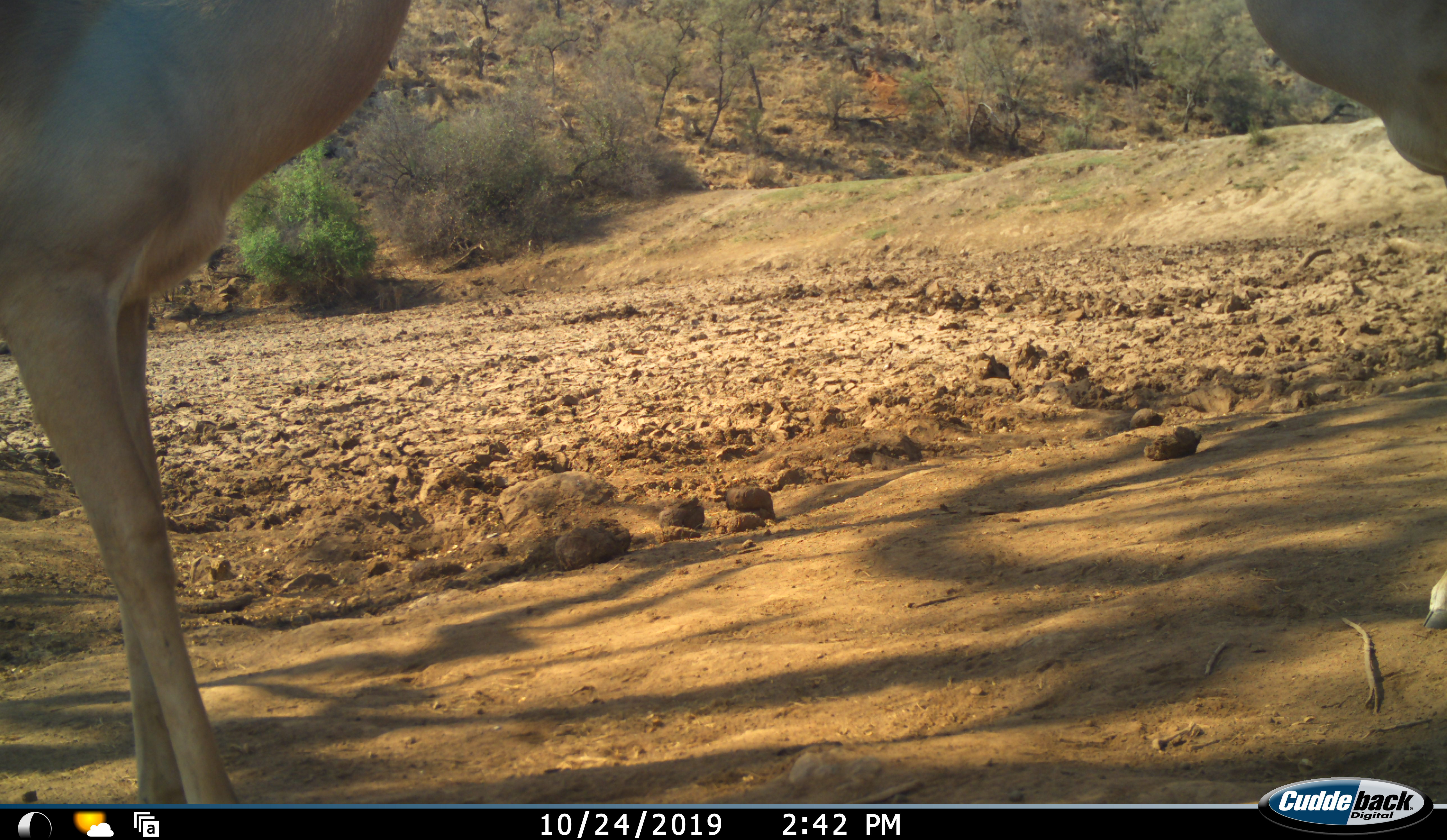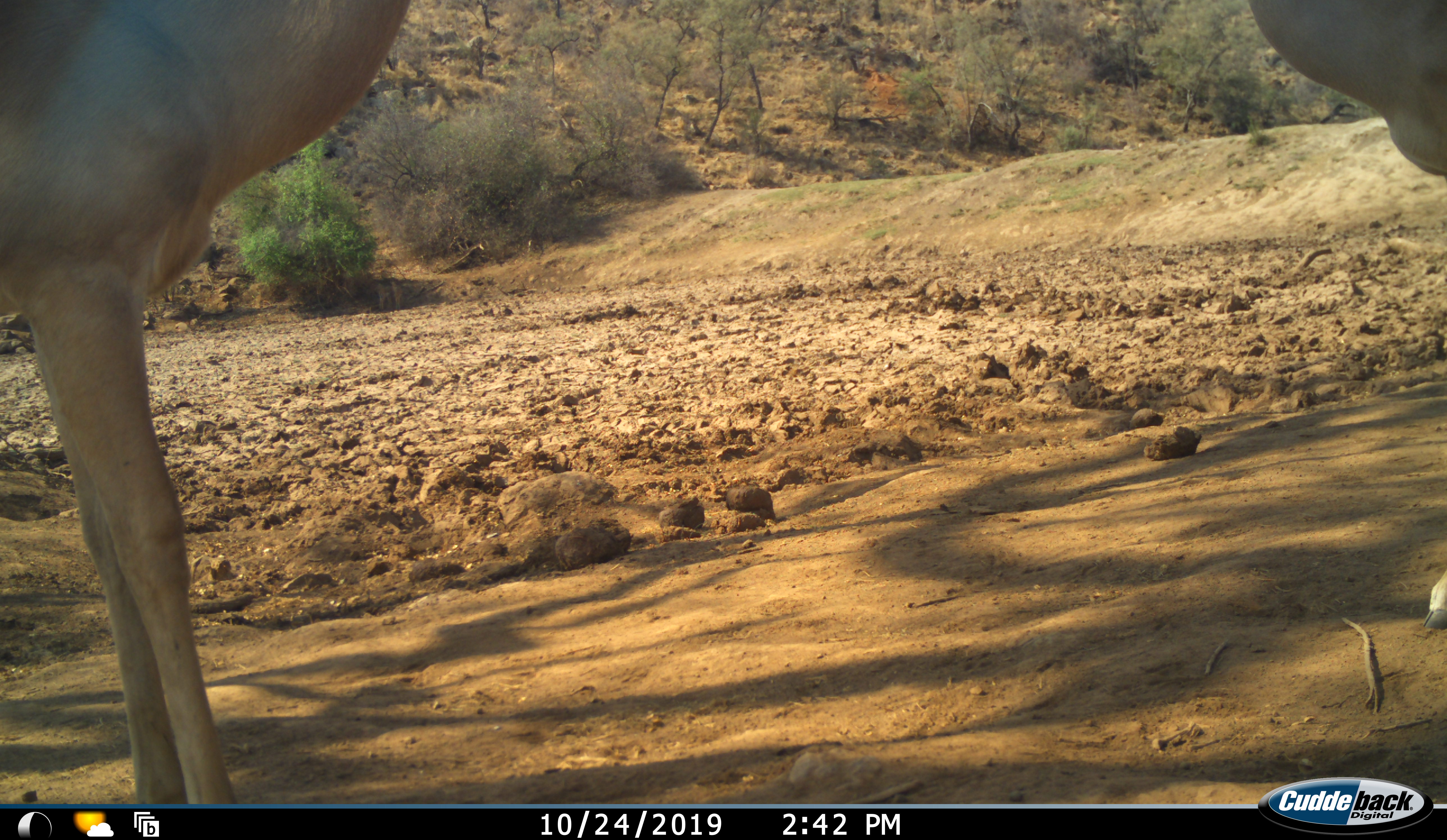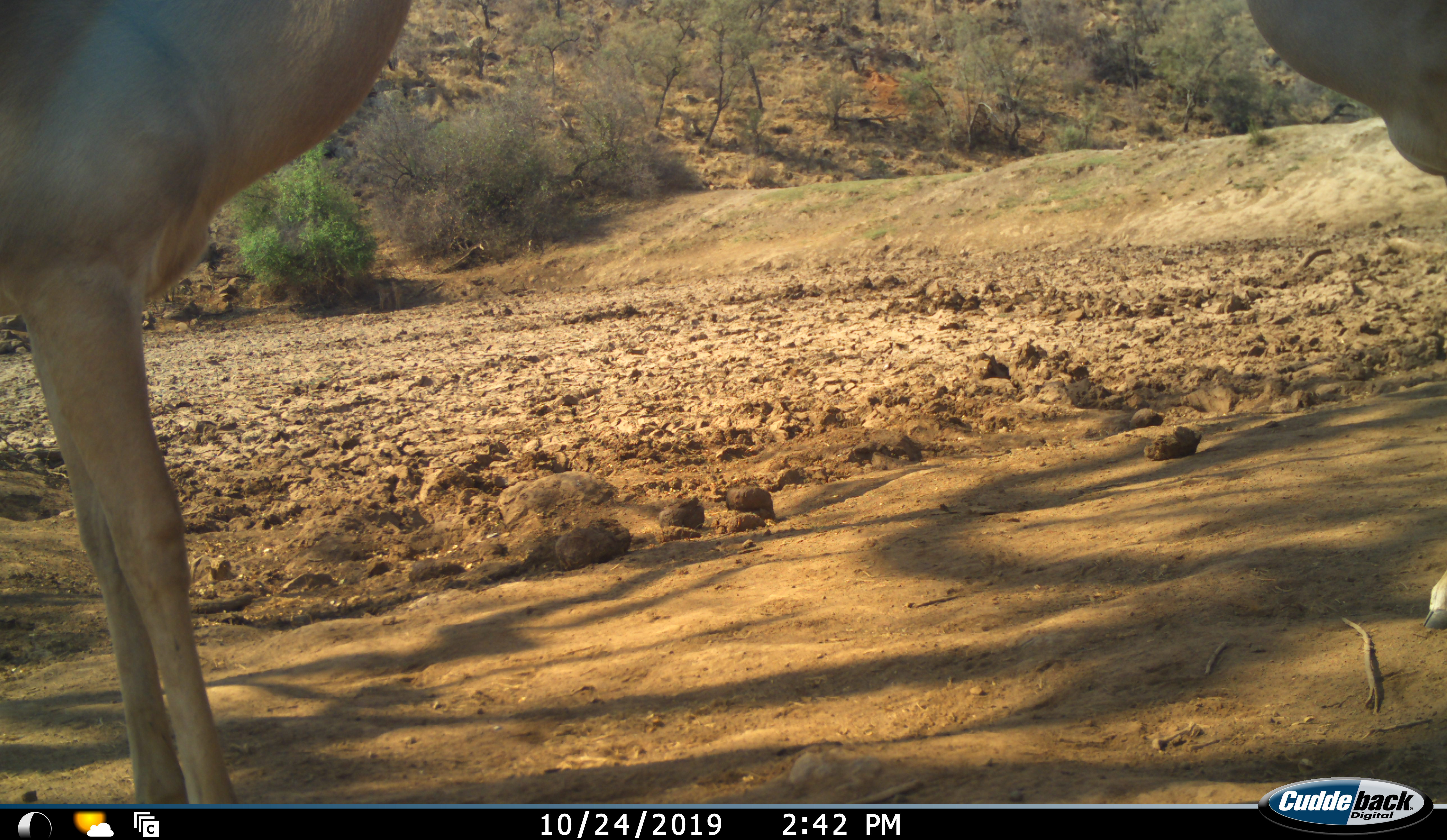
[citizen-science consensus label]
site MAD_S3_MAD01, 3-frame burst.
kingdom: Animalia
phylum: Chordata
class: Mammalia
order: Artiodactyla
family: Bovidae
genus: Aepyceros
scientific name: Aepyceros melampus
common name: impala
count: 2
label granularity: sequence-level